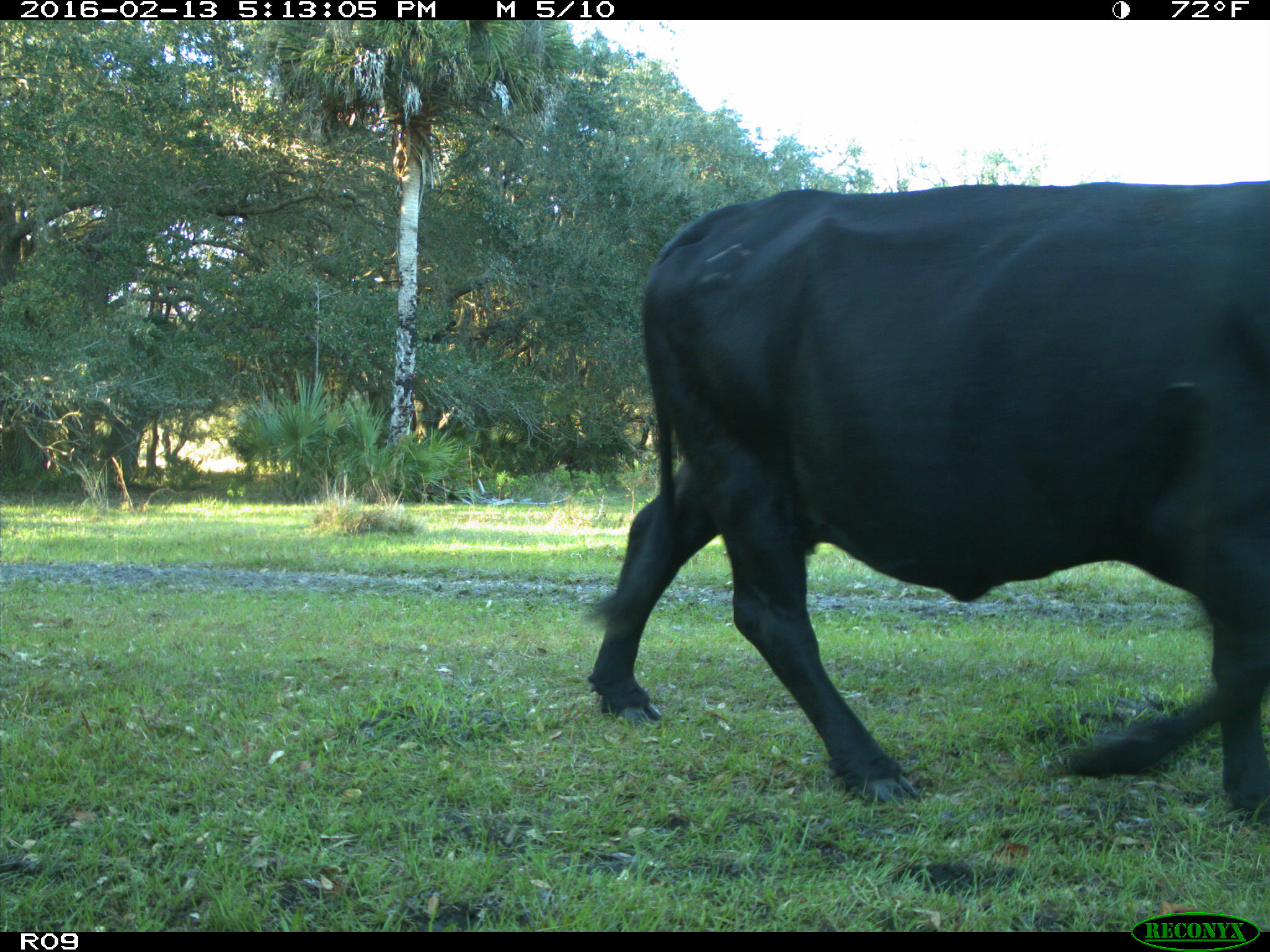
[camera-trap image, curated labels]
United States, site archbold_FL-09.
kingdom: Animalia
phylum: Chordata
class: Mammalia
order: Artiodactyla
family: Bovidae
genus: Bos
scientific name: Bos taurus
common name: domestic cow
Bos taurus (domestic cow).